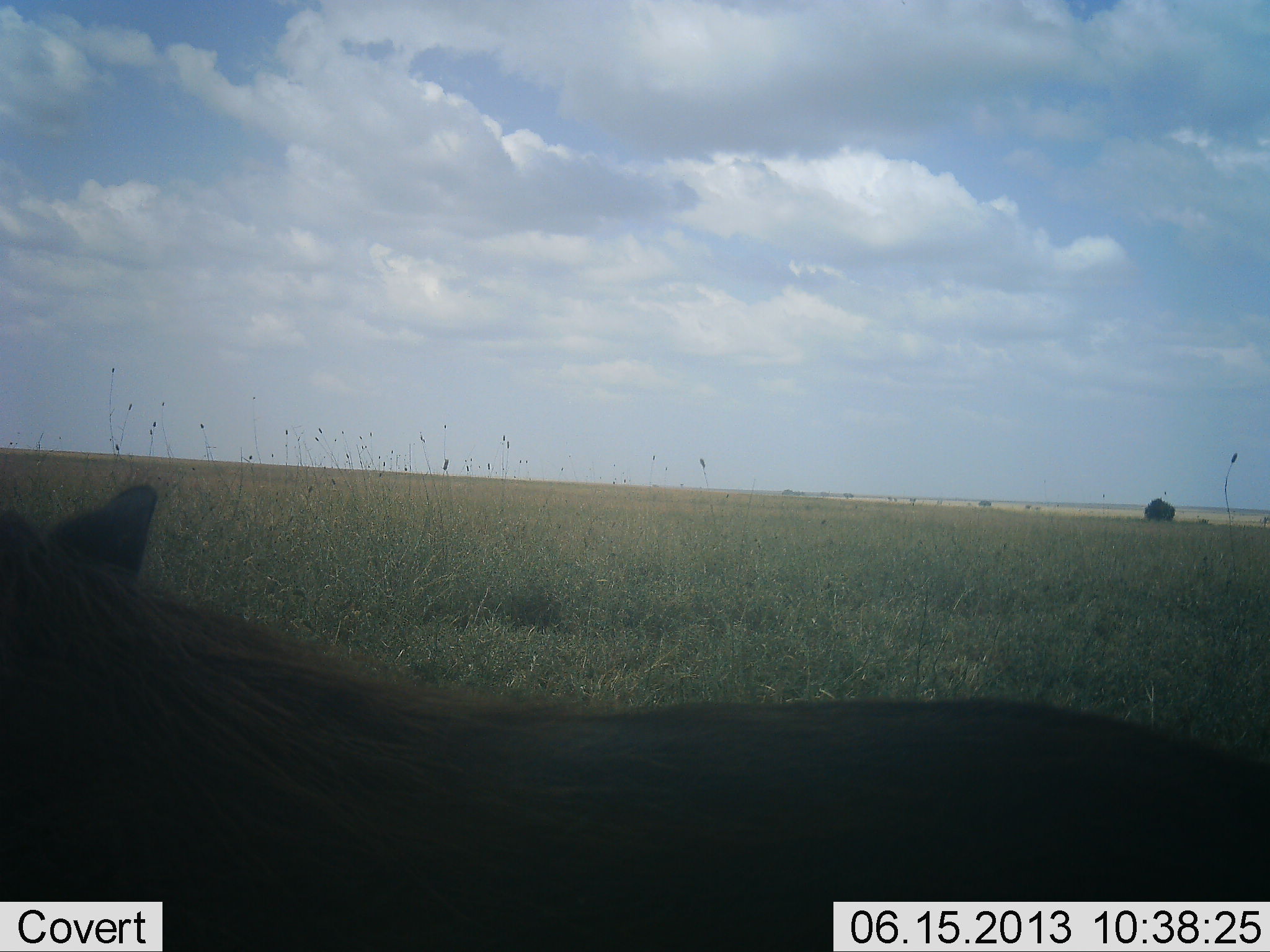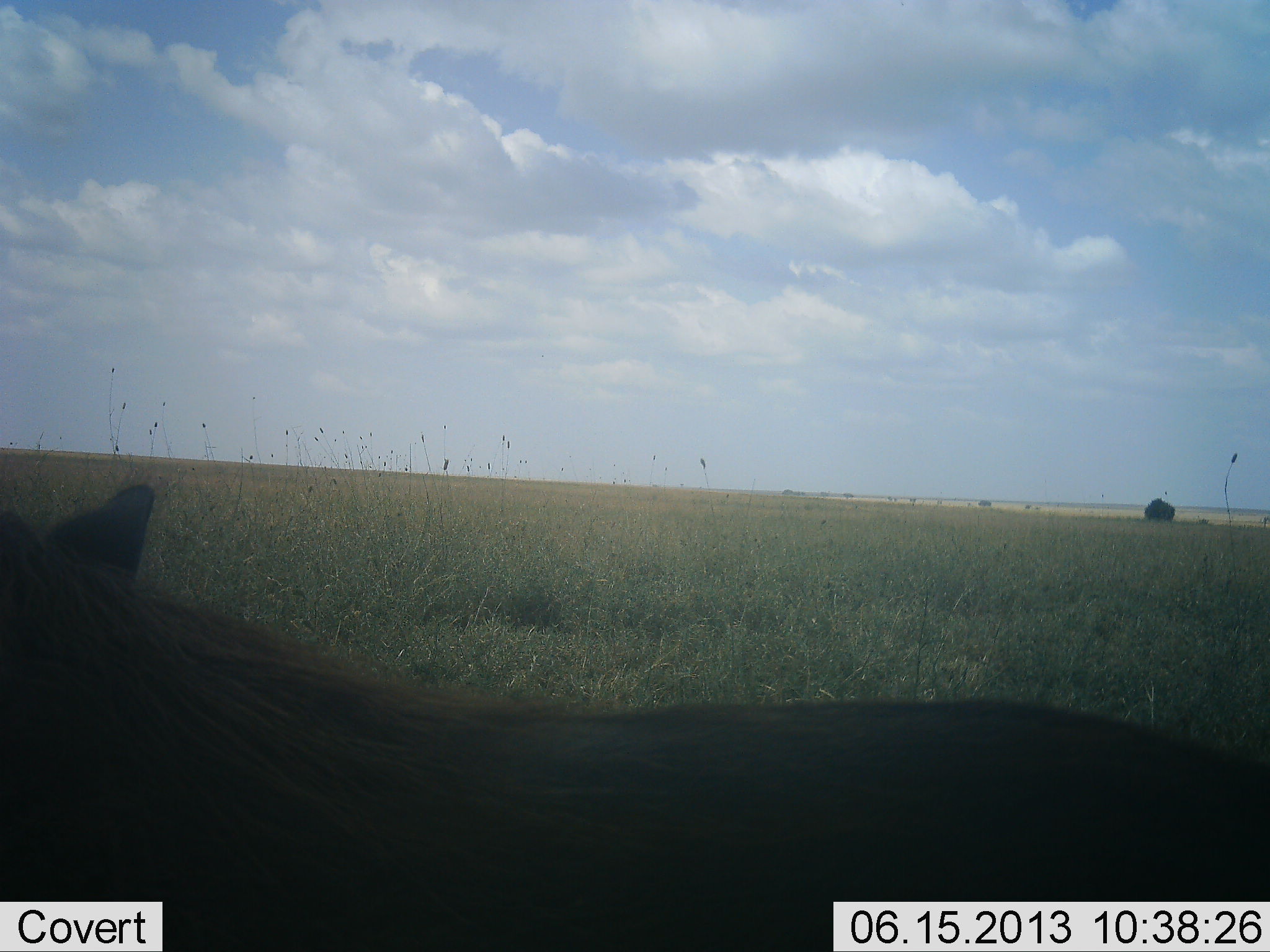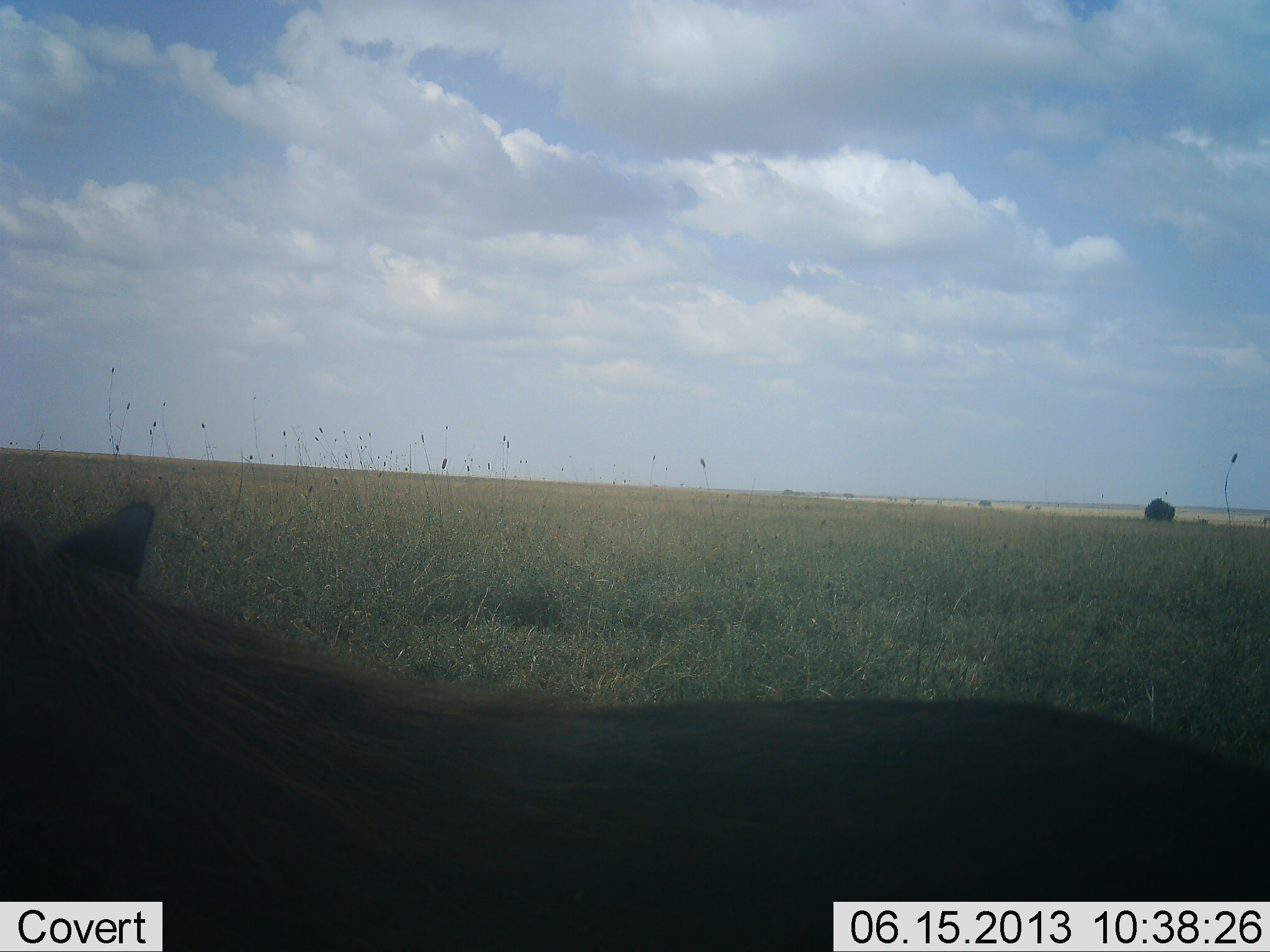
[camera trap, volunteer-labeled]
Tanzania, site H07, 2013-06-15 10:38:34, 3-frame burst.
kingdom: Animalia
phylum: Chordata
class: Mammalia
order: Artiodactyla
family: Suidae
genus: Phacochoerus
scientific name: Phacochoerus africanus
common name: warthog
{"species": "warthog (Phacochoerus africanus)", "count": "1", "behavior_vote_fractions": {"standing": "81%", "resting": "6%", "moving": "12%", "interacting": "0%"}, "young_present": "0%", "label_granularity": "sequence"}